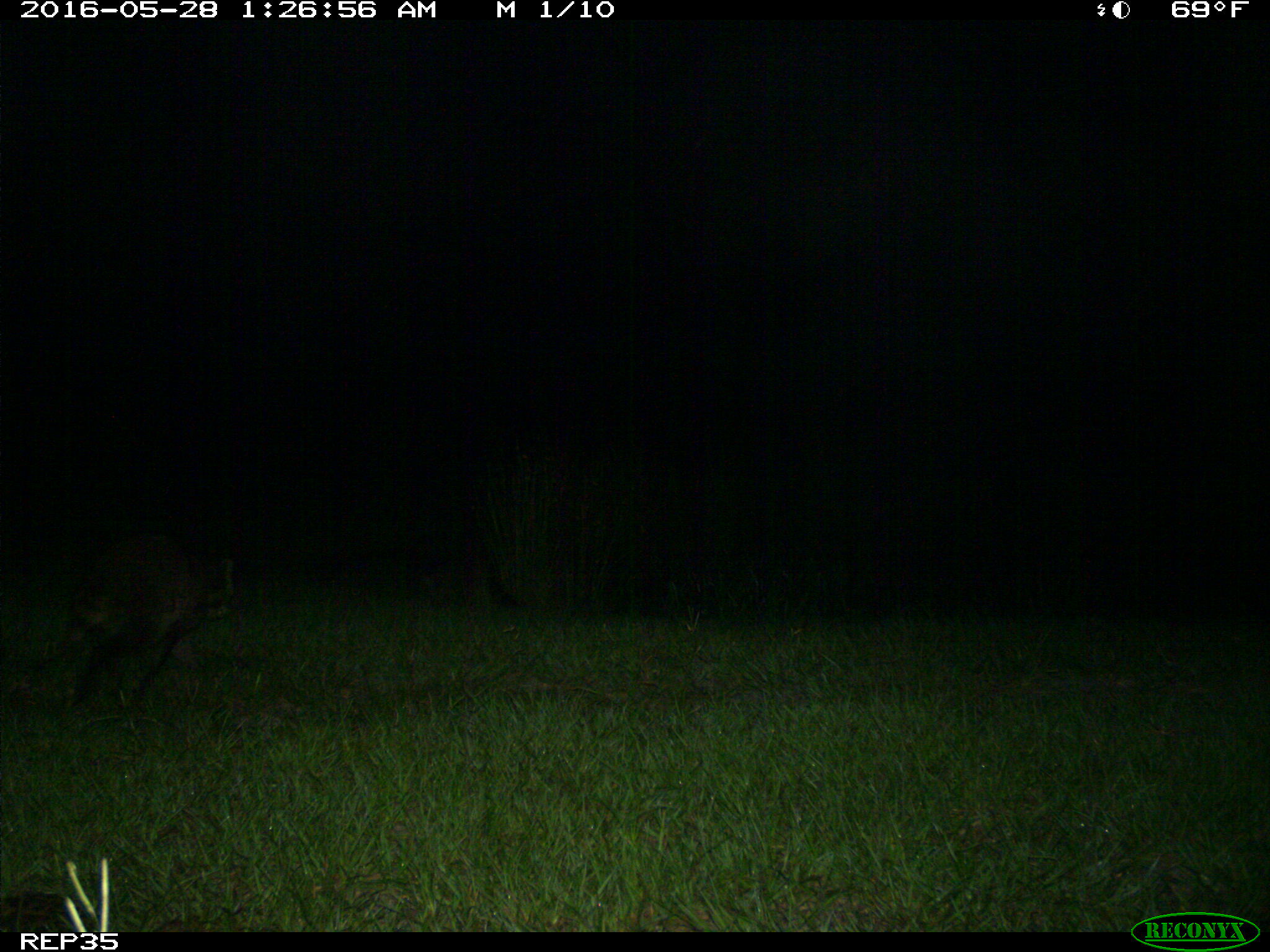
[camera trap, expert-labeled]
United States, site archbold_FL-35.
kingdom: Animalia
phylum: Chordata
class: Mammalia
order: Carnivora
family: Procyonidae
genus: Procyon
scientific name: Procyon lotor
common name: common raccoon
Procyon lotor (common raccoon).